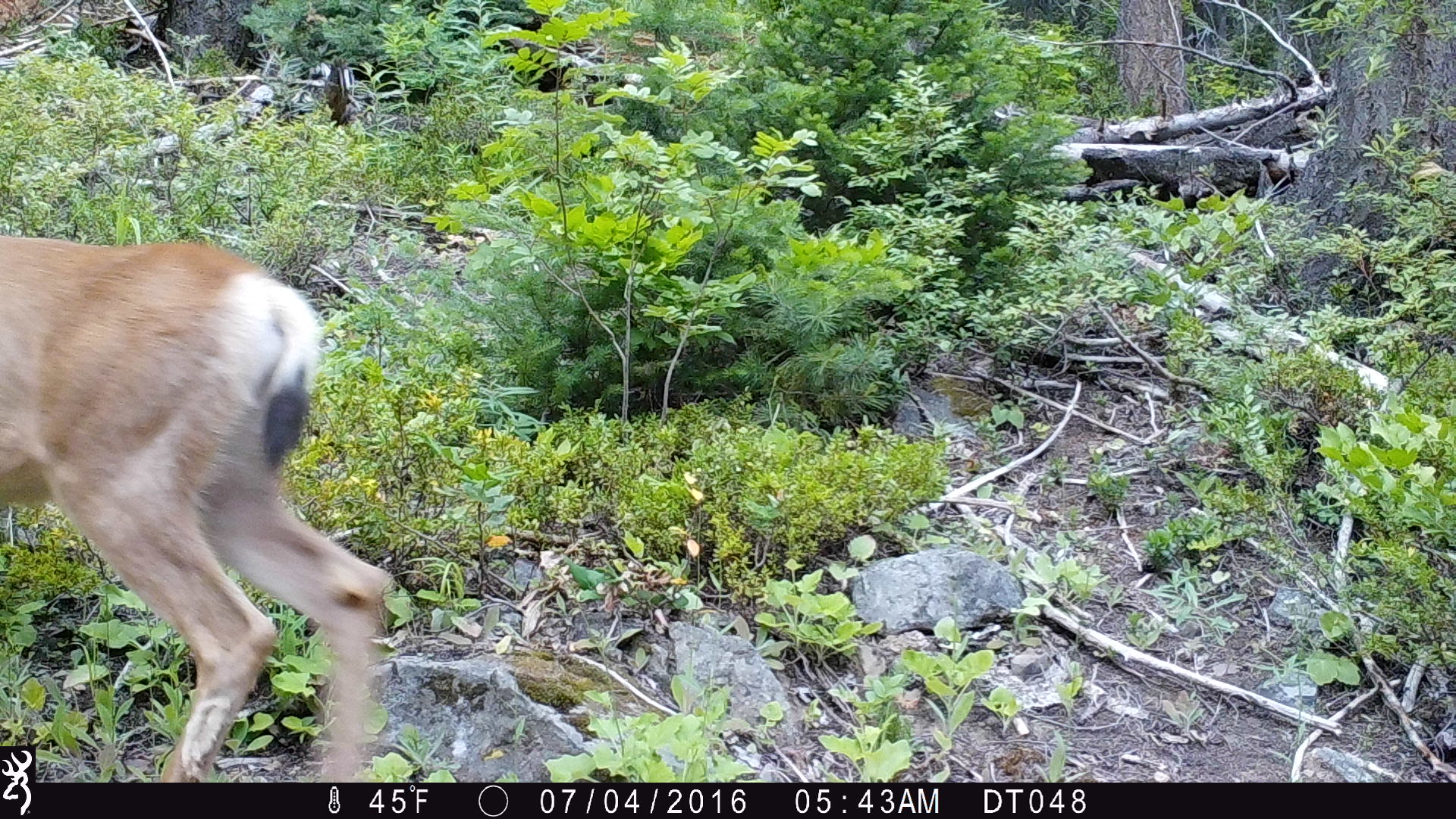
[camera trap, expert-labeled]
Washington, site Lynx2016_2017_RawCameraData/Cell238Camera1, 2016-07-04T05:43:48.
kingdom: Animalia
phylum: Chordata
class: Mammalia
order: Artiodactyla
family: Cervidae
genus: Odocoileus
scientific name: Odocoileus hemionus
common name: mule deer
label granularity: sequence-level